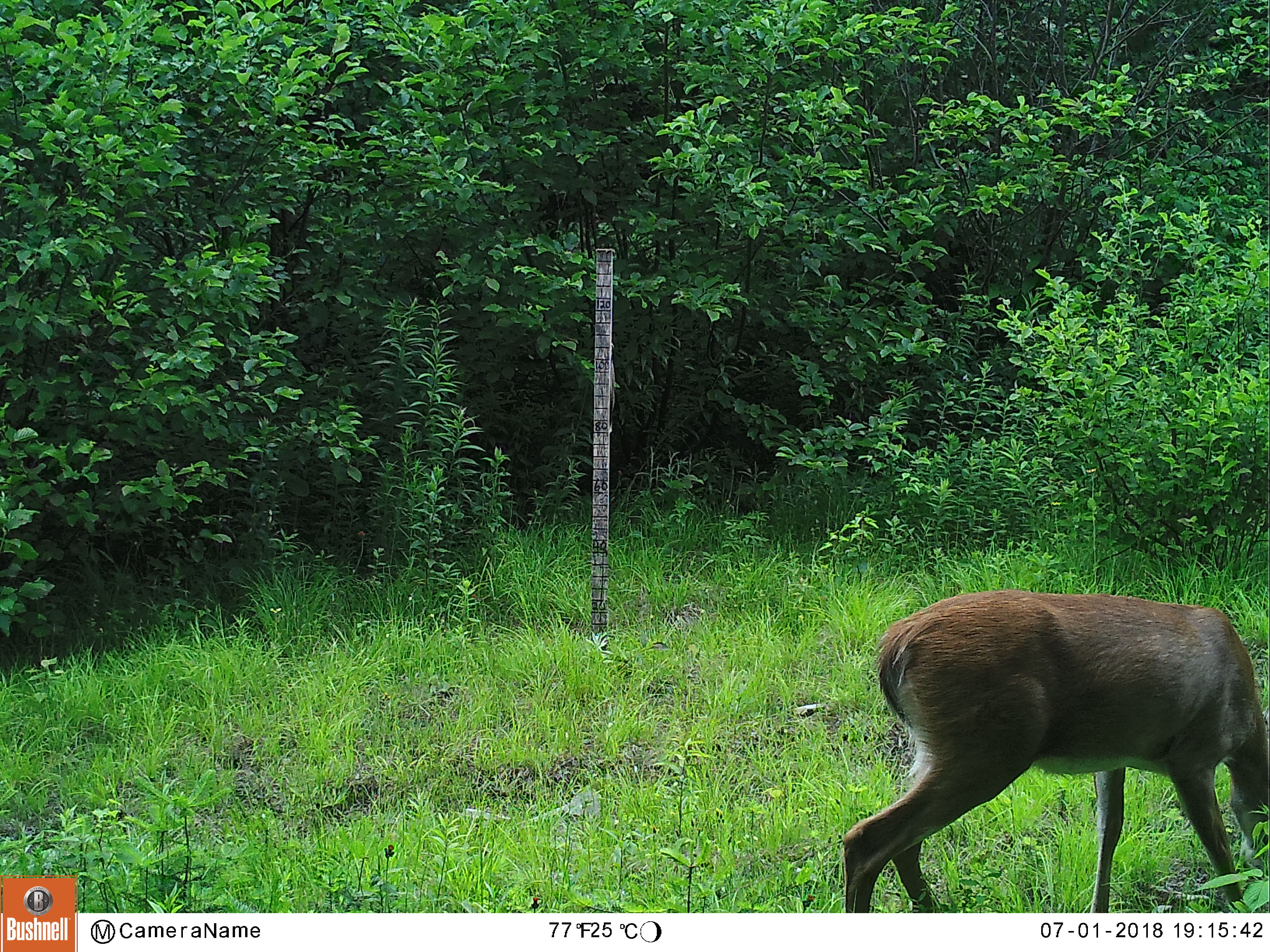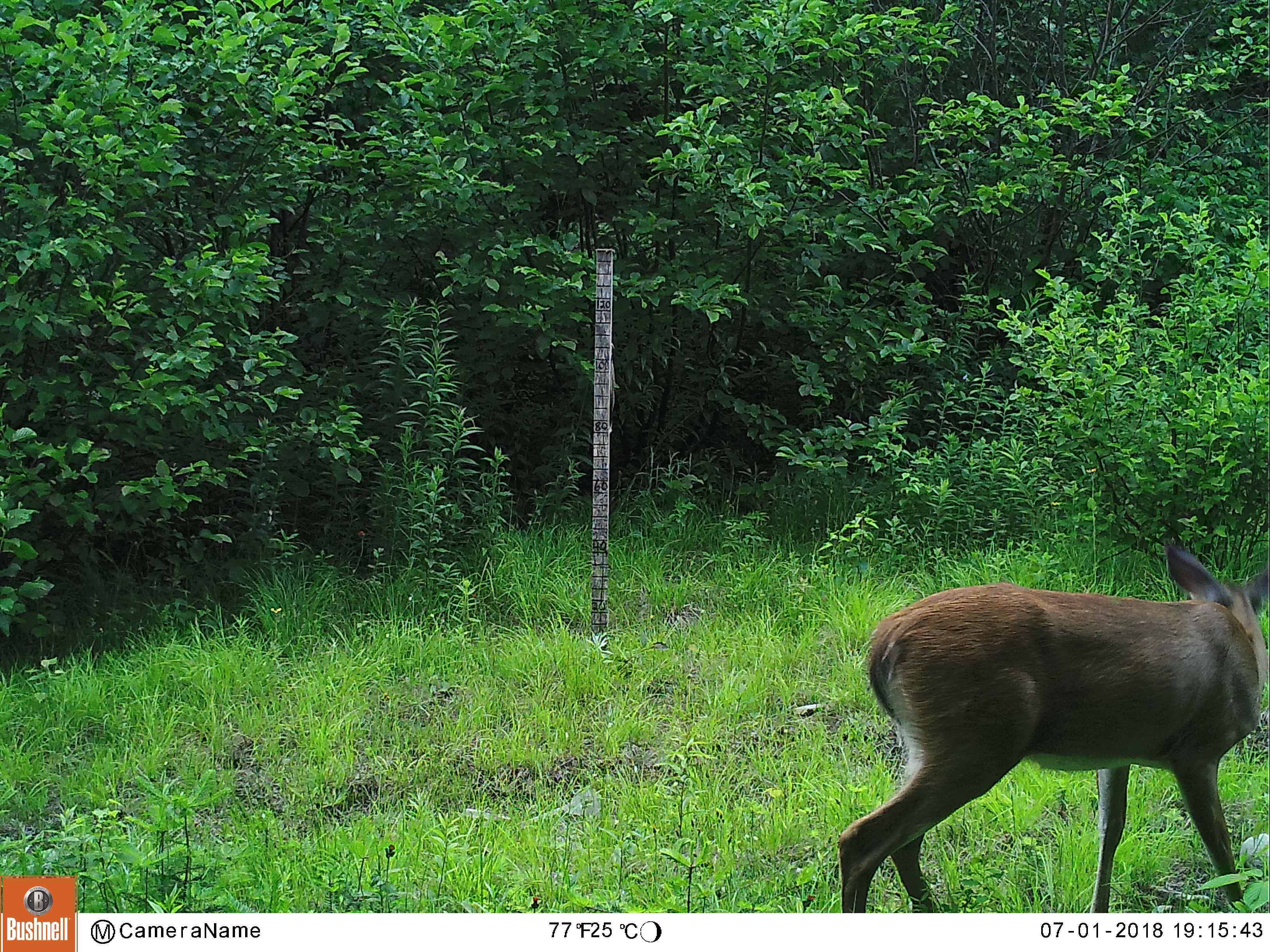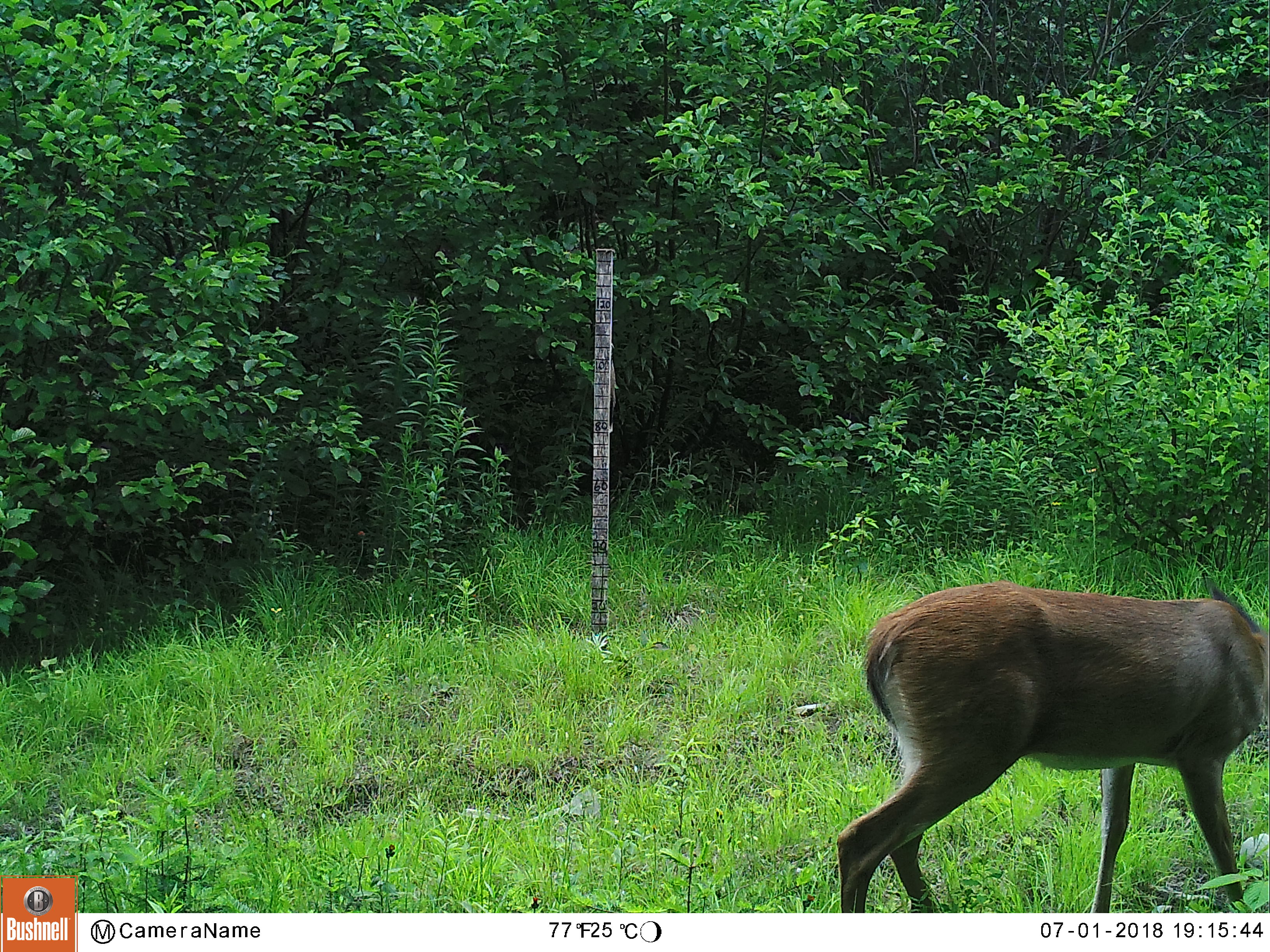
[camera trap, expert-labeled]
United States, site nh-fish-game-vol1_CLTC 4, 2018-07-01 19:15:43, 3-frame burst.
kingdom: Animalia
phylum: Chordata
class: Mammalia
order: Artiodactyla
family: Cervidae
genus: Odocoileus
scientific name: Odocoileus virginianus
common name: white-tailed deer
White-tailed deer (Odocoileus virginianus).